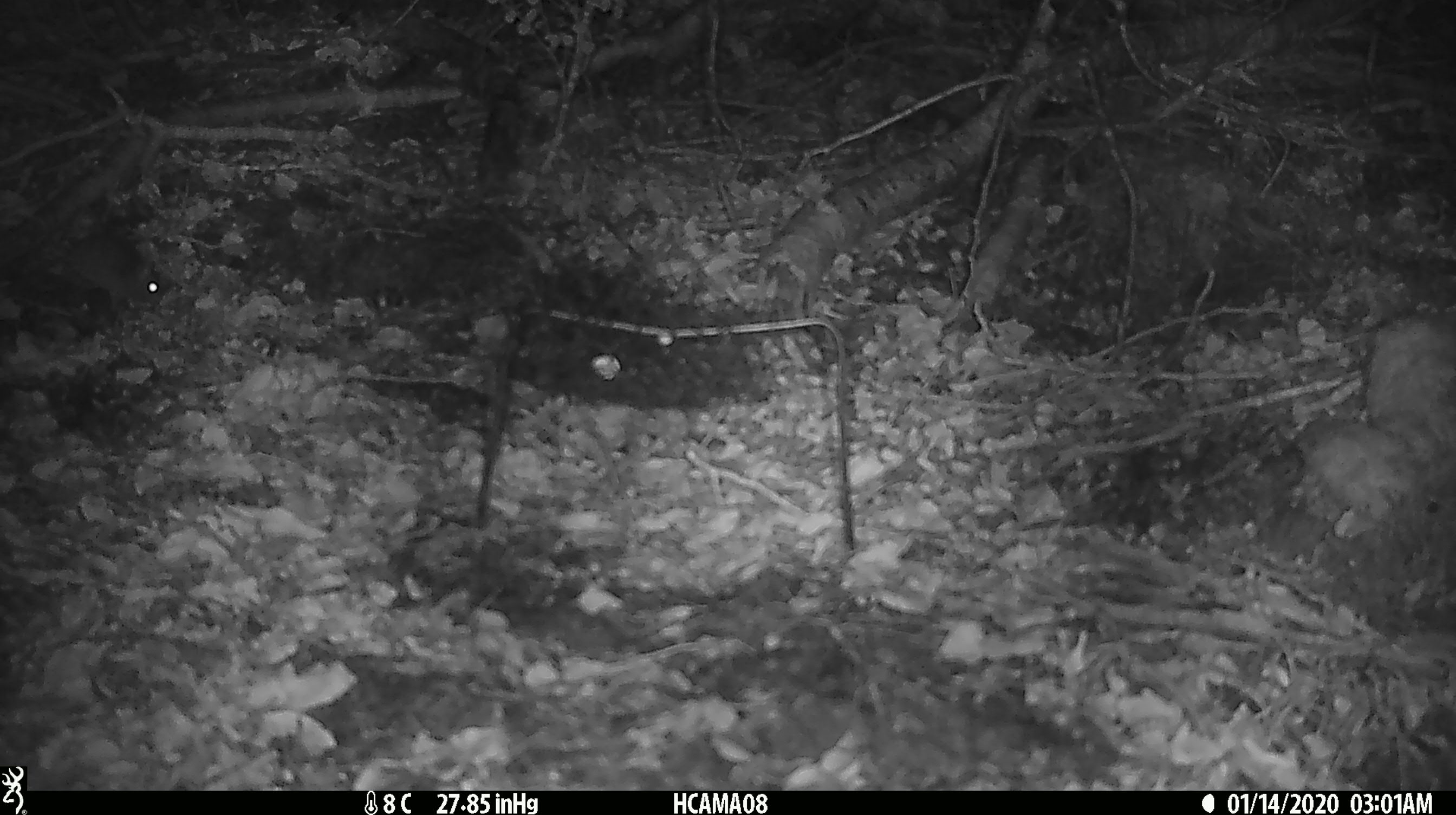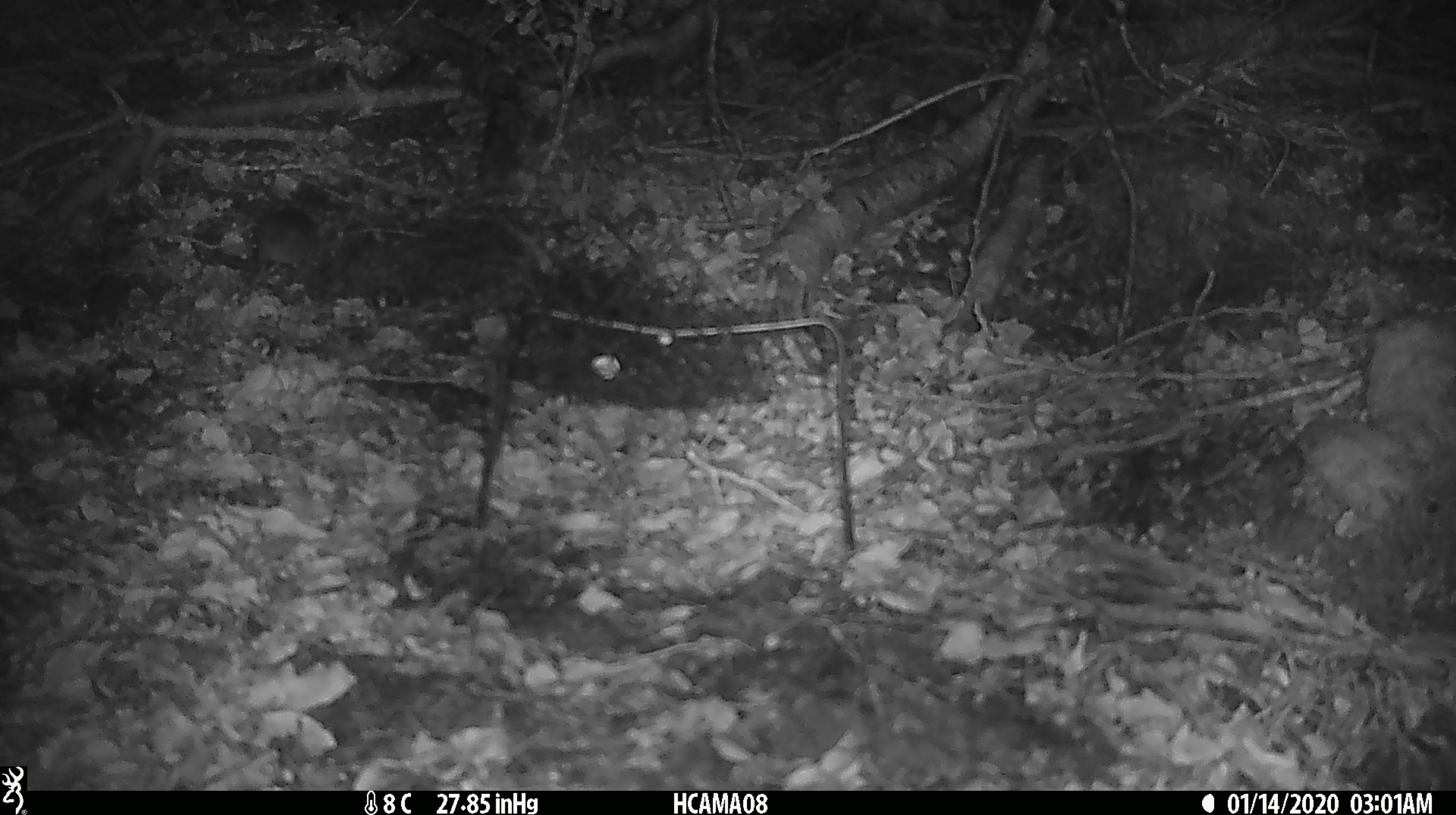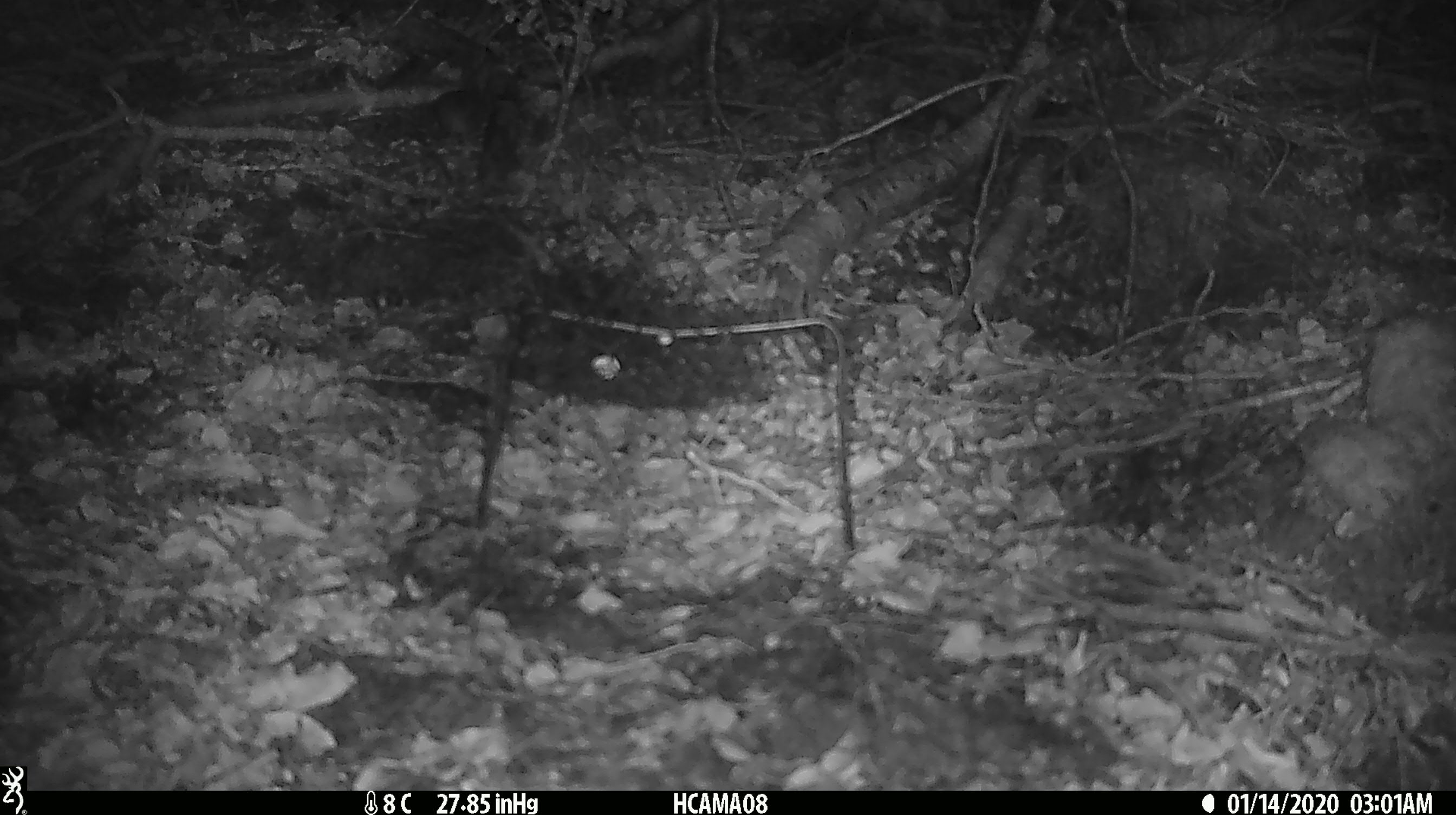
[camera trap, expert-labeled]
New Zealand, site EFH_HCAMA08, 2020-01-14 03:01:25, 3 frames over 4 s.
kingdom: Animalia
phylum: Chordata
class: Mammalia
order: Rodentia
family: Muridae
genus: Mus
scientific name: Mus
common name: mouse